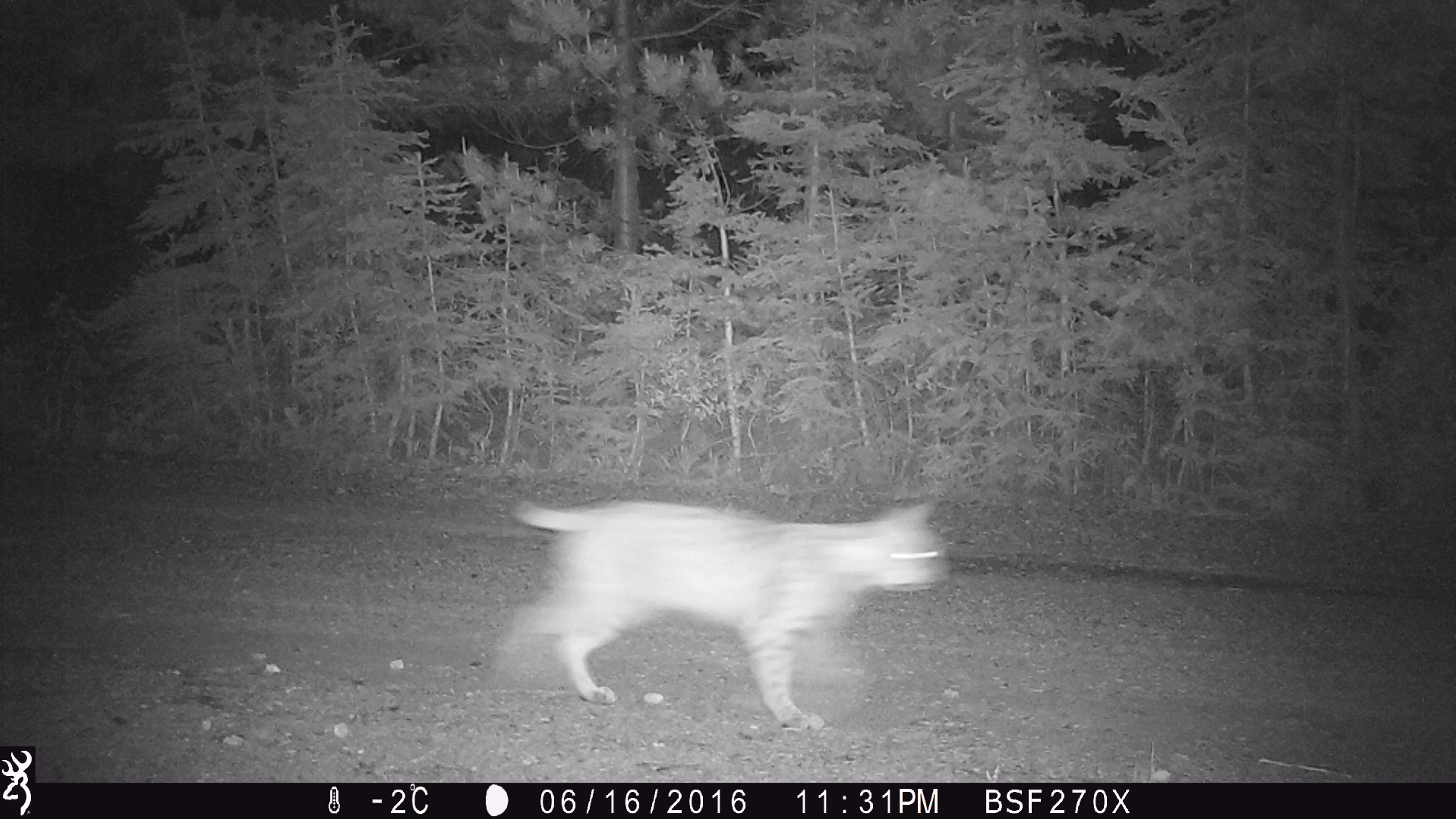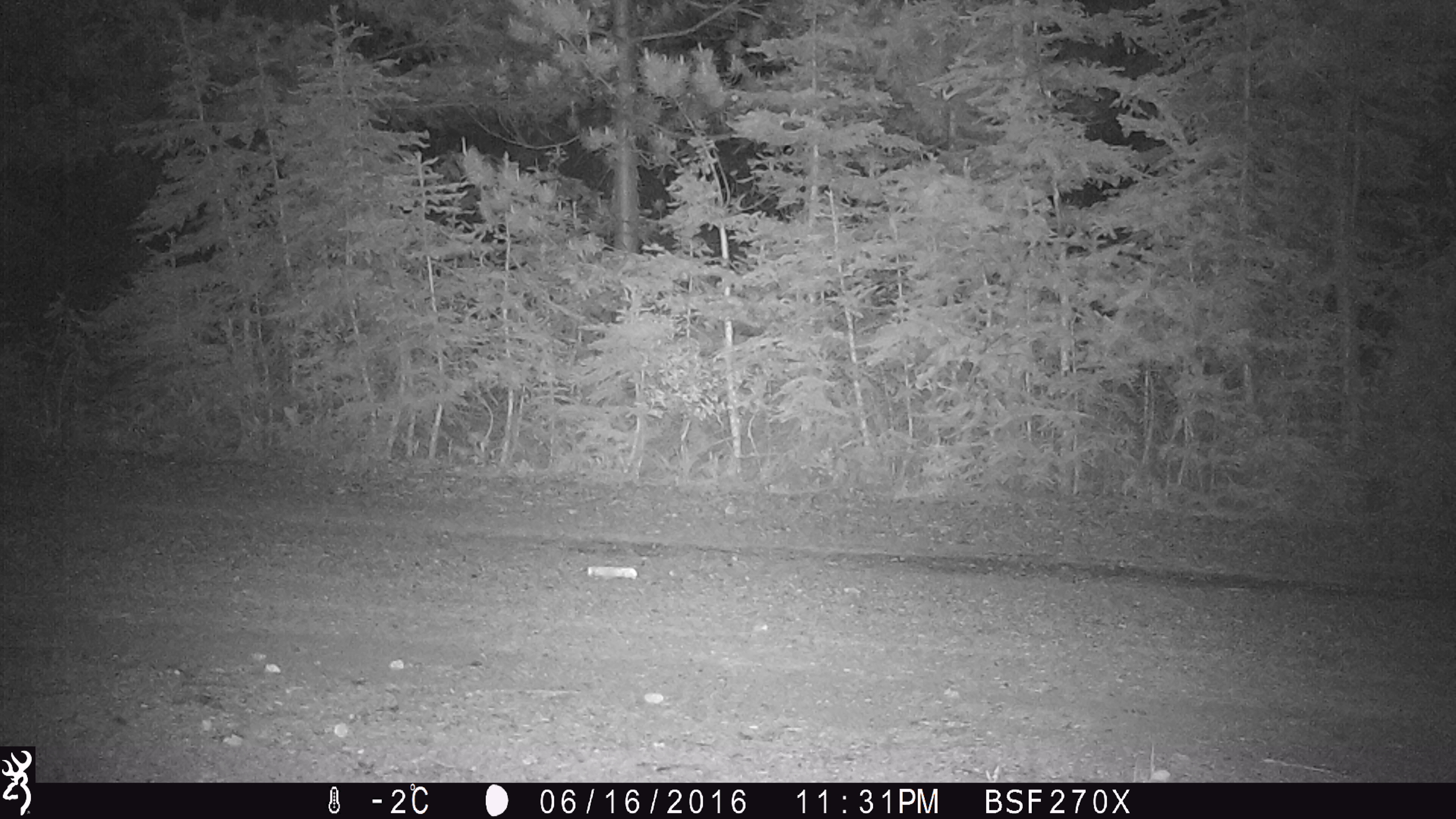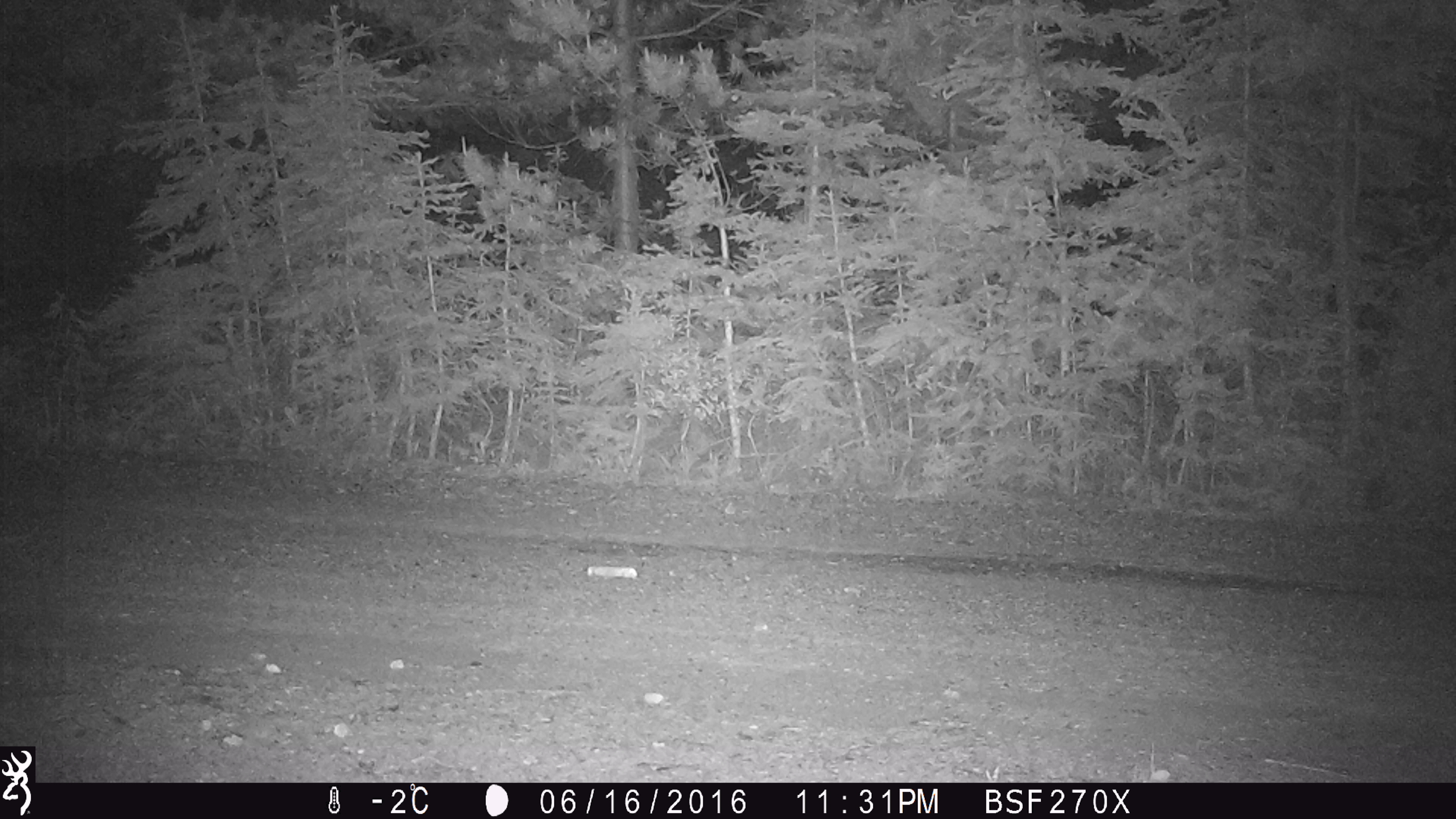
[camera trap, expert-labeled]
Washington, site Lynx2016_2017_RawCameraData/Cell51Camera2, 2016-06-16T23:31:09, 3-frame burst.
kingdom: Animalia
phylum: Chordata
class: Mammalia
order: Carnivora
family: Felidae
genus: Lynx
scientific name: Lynx rufus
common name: bobcat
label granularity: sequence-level